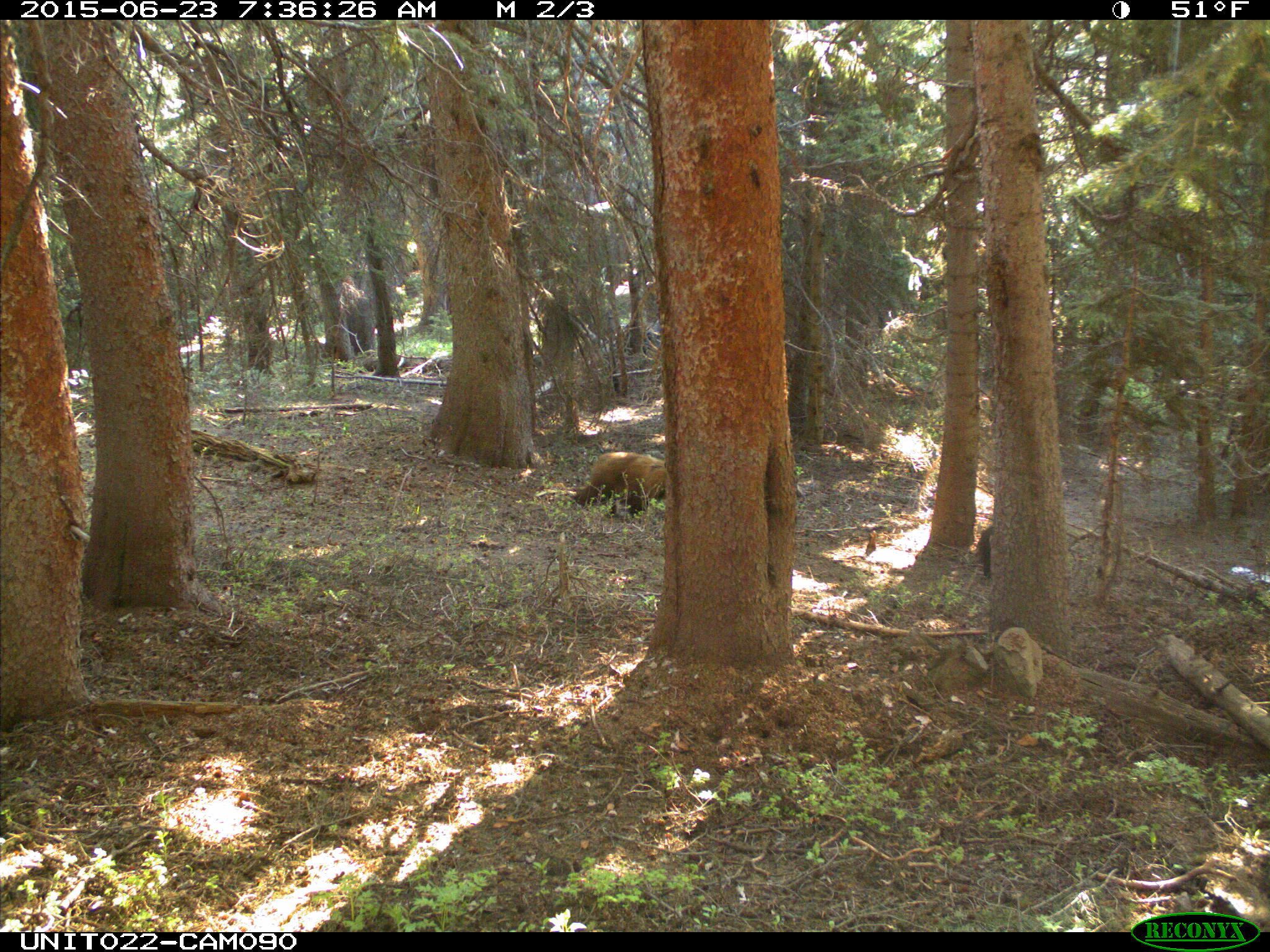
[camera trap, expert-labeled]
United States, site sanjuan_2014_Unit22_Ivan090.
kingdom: Animalia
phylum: Chordata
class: Mammalia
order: Carnivora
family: Ursidae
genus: Ursus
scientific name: Ursus americanus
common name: american black bear